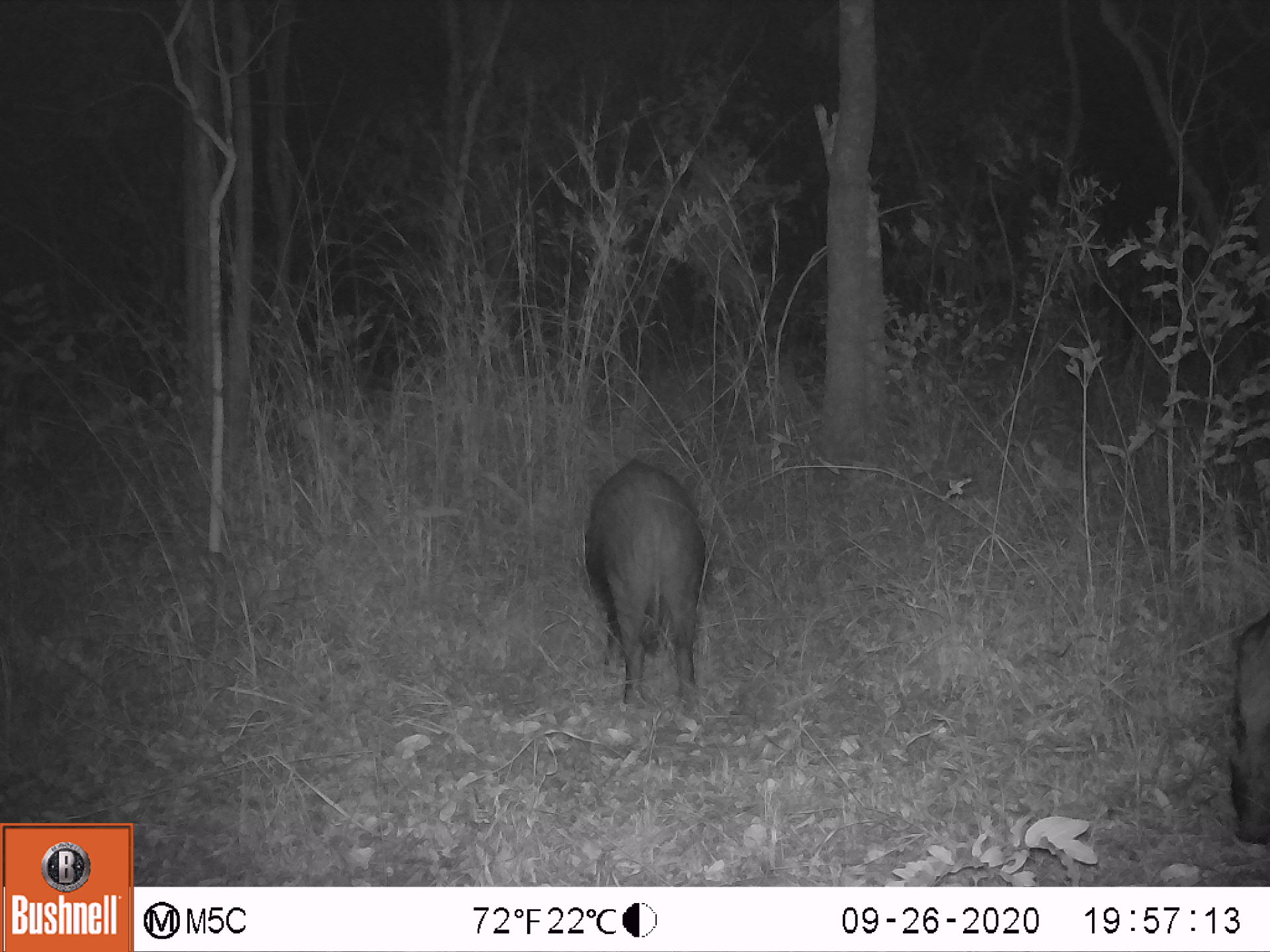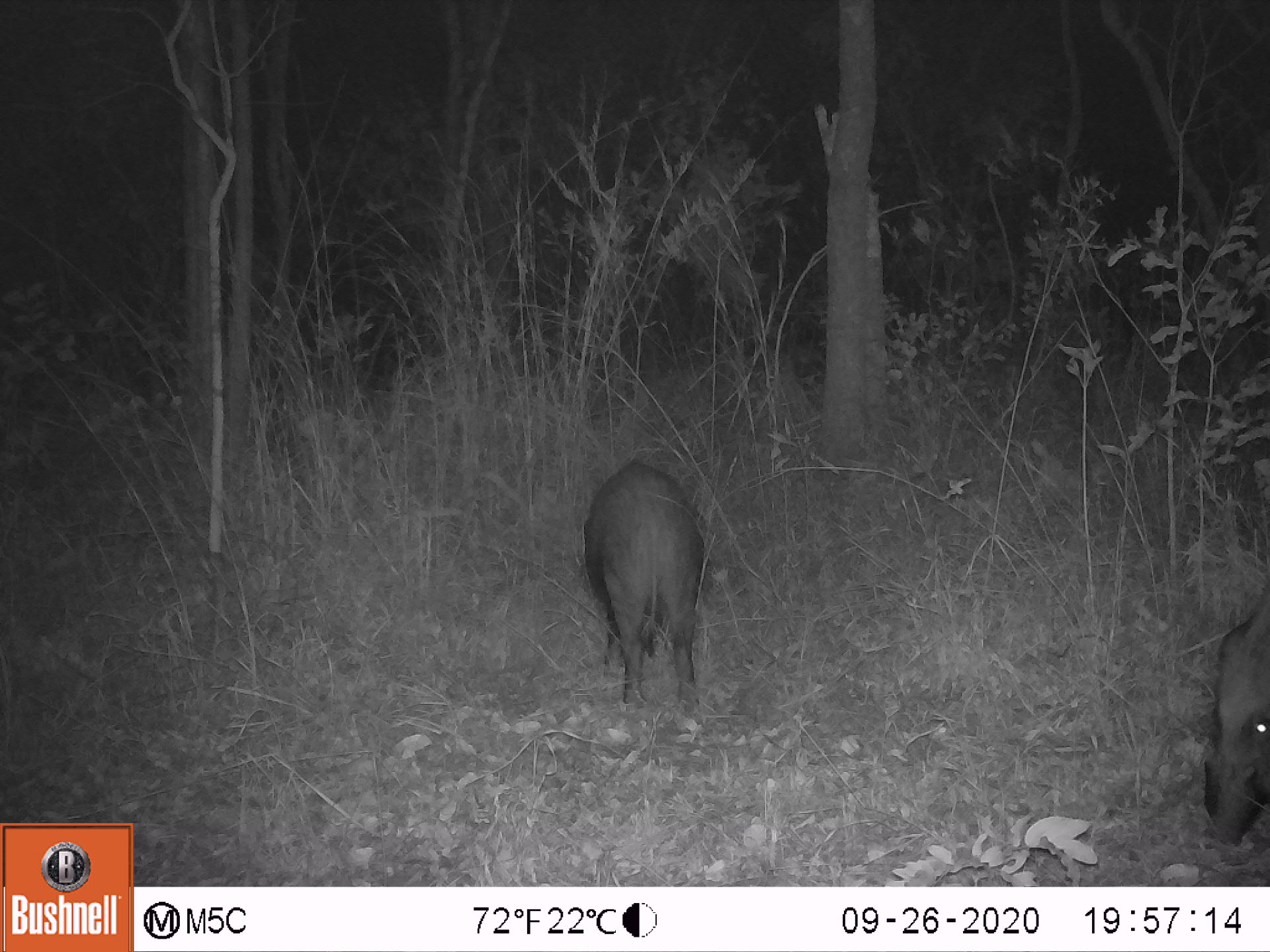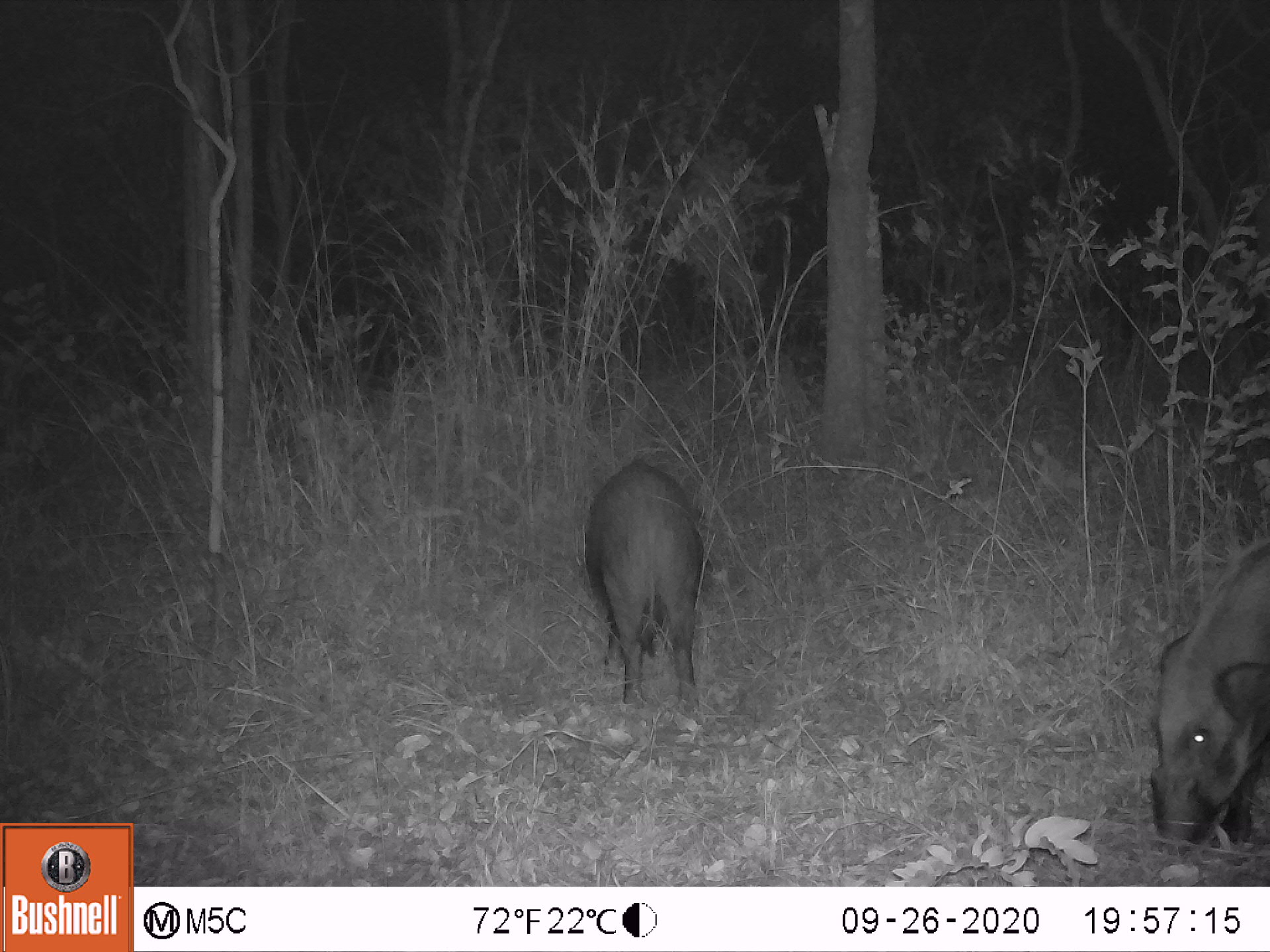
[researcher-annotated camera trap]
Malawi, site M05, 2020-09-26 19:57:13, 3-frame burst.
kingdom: Animalia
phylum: Chordata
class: Mammalia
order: Artiodactyla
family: Suidae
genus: Potamochoerus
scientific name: Potamochoerus larvatus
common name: bushpig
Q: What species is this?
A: Bushpig (Potamochoerus larvatus).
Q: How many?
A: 2.